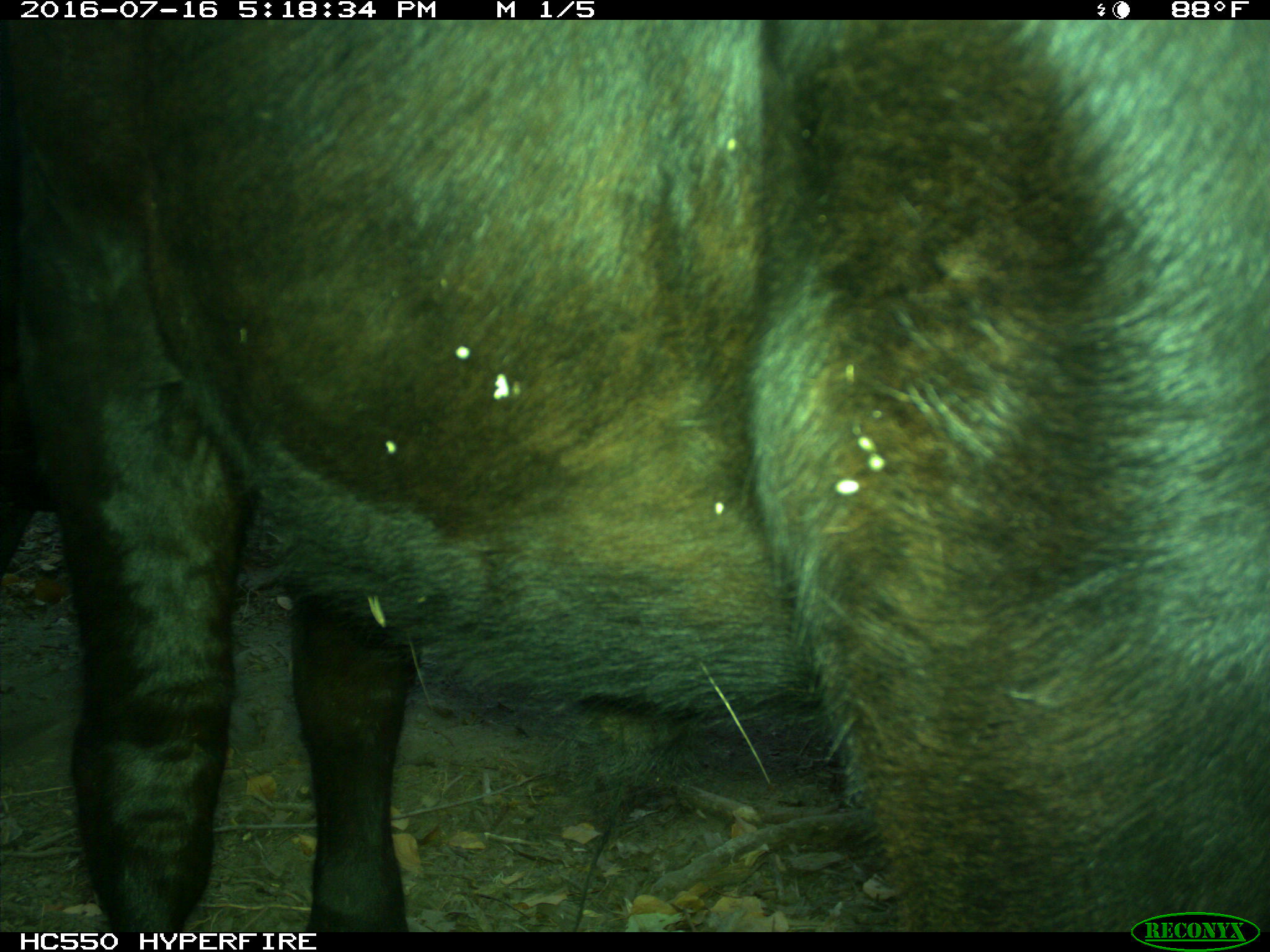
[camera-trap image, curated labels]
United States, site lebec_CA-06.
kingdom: Animalia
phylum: Chordata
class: Mammalia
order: Artiodactyla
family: Bovidae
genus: Bos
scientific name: Bos taurus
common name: domestic cow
Bos taurus (domestic cow).